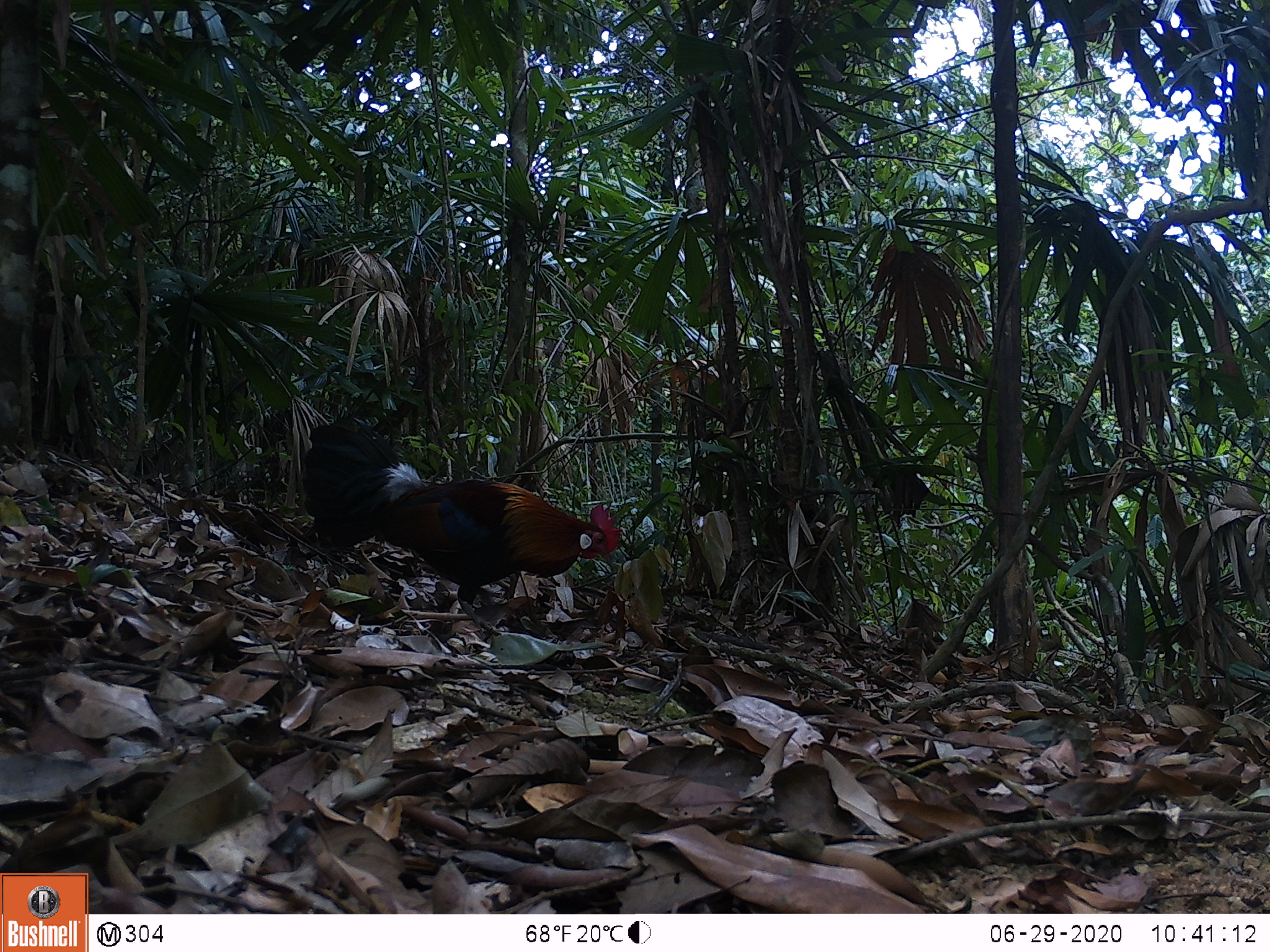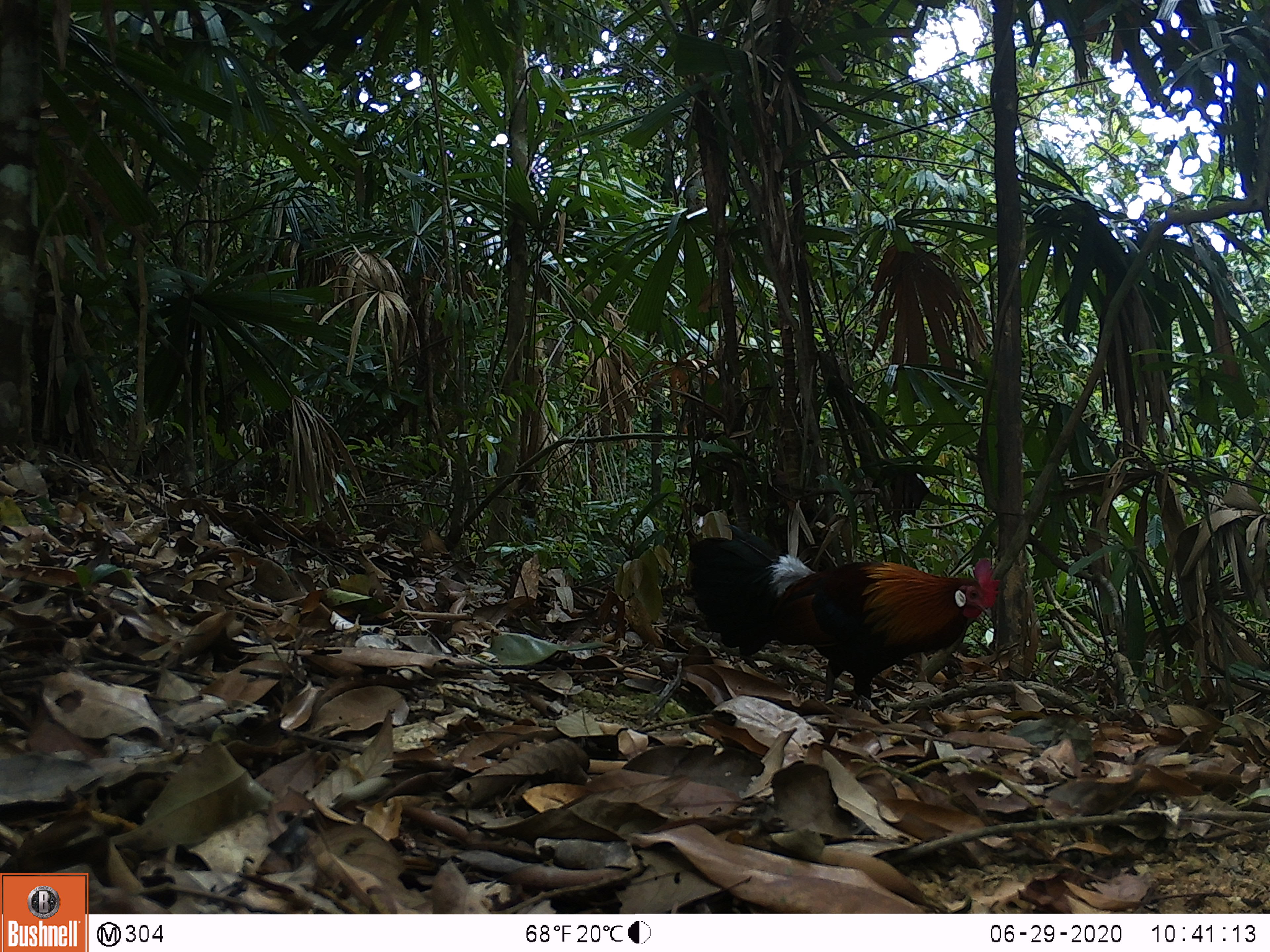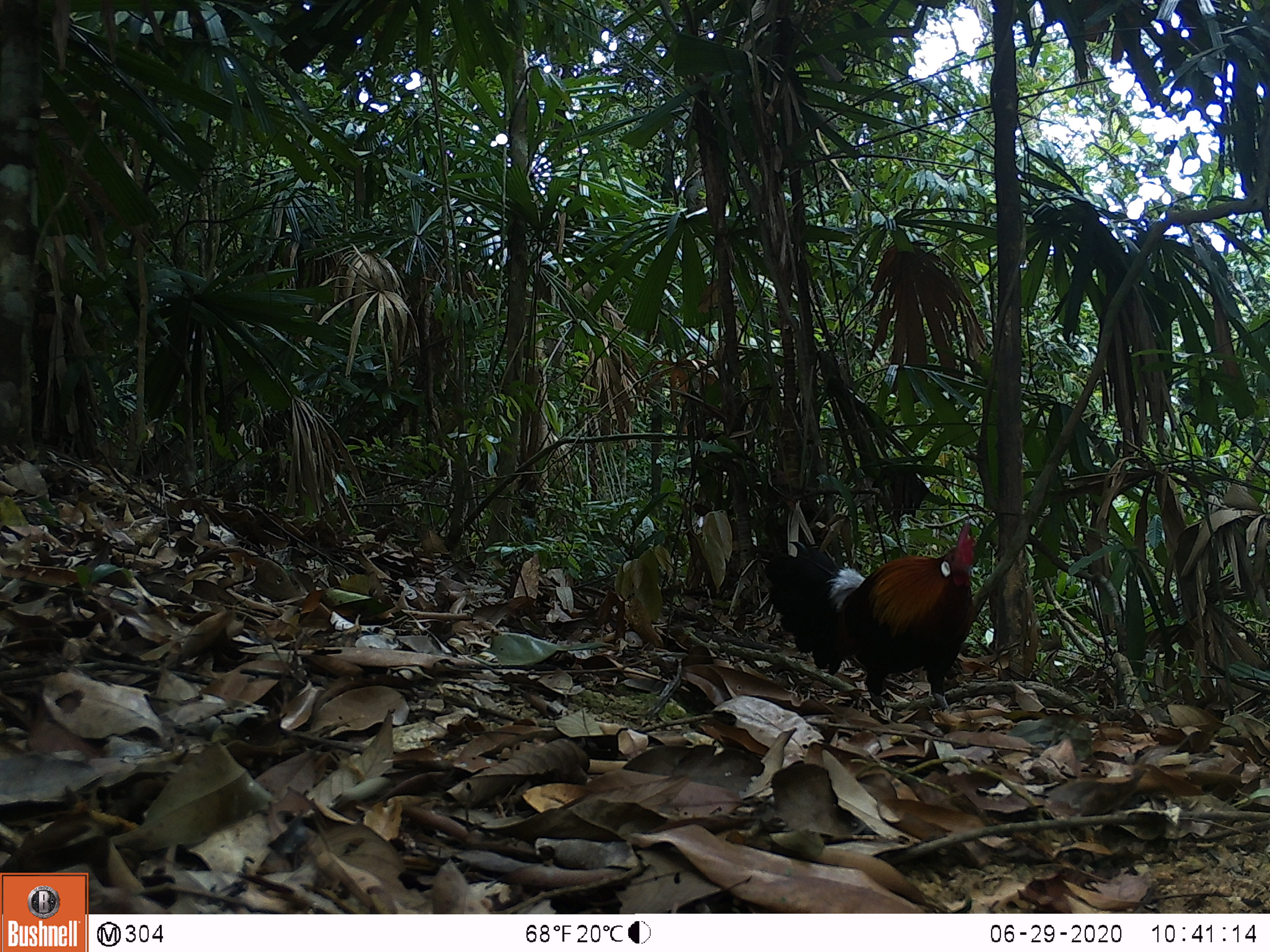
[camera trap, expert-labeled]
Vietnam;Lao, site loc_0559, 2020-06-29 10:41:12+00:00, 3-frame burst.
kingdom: Animalia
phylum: Chordata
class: Aves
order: Galliformes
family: Phasianidae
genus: Gallus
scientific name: Gallus gallus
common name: red junglefowl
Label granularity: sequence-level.